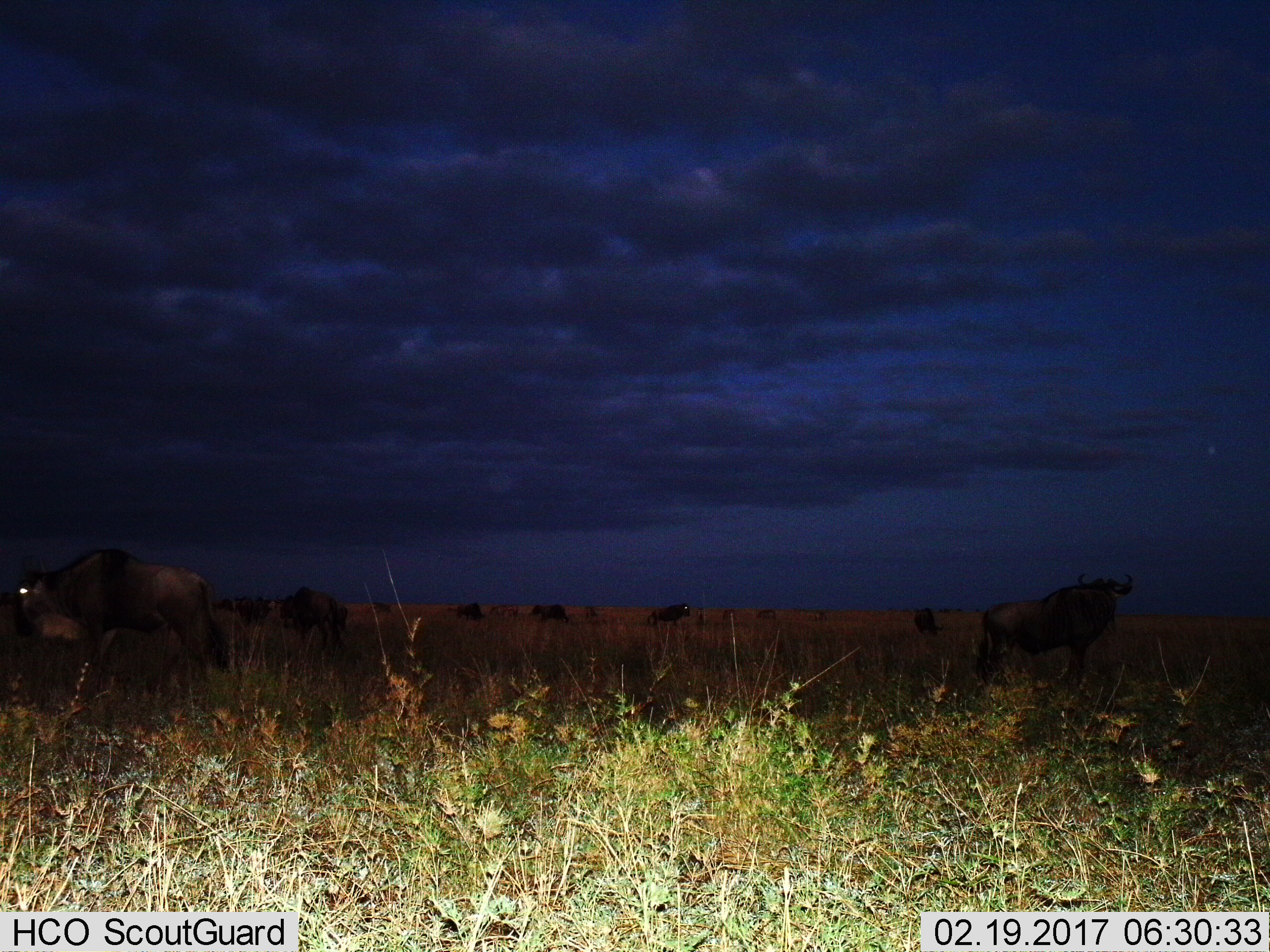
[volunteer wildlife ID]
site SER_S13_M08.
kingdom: Animalia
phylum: Chordata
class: Mammalia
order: Artiodactyla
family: Bovidae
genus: Connochaetes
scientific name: Connochaetes taurinus taurinus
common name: blue wildebeest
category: wildebeestblue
Wildebeestblue (blue wildebeest) (Connochaetes taurinus taurinus), count 11-50. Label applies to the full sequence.